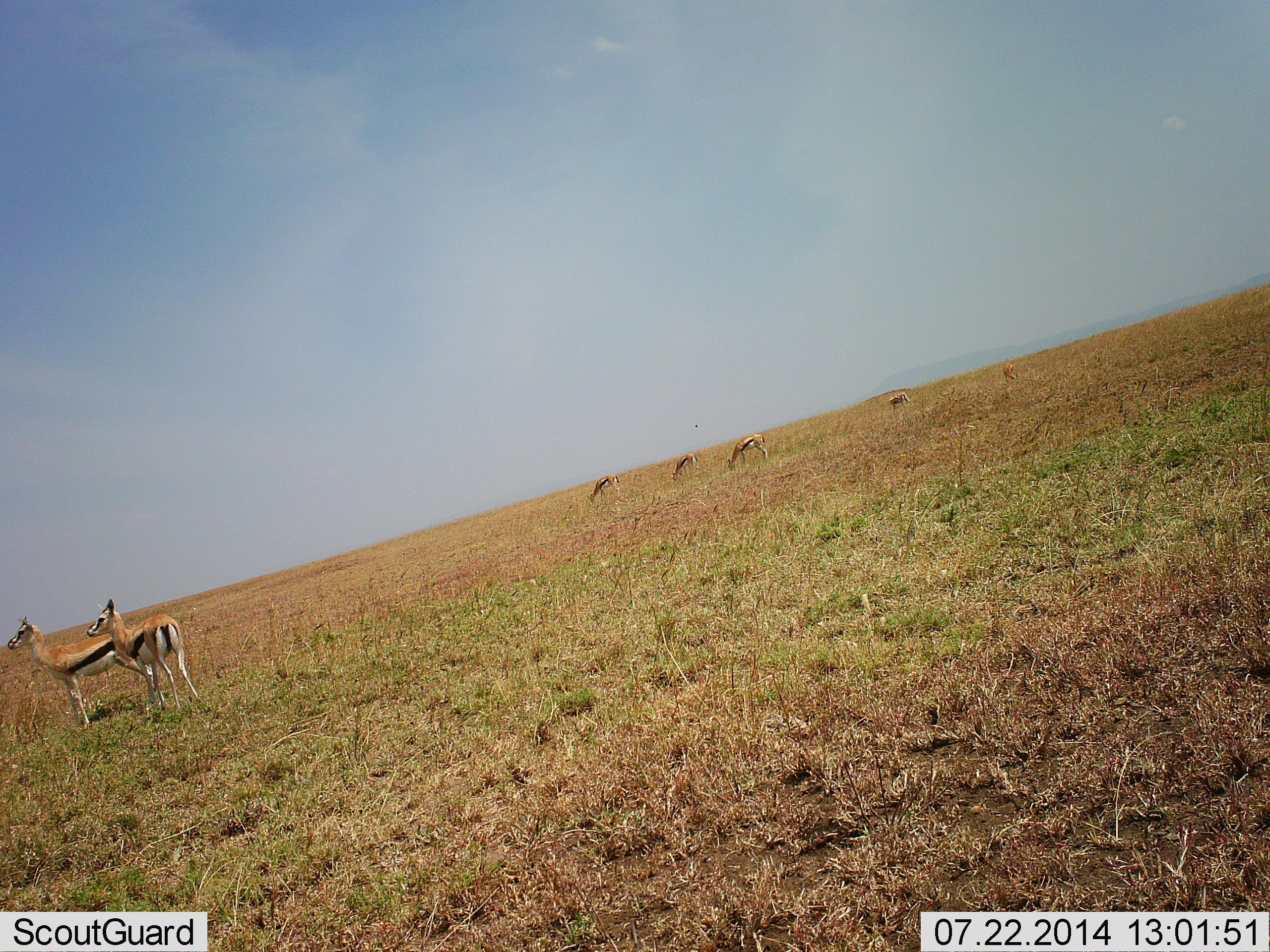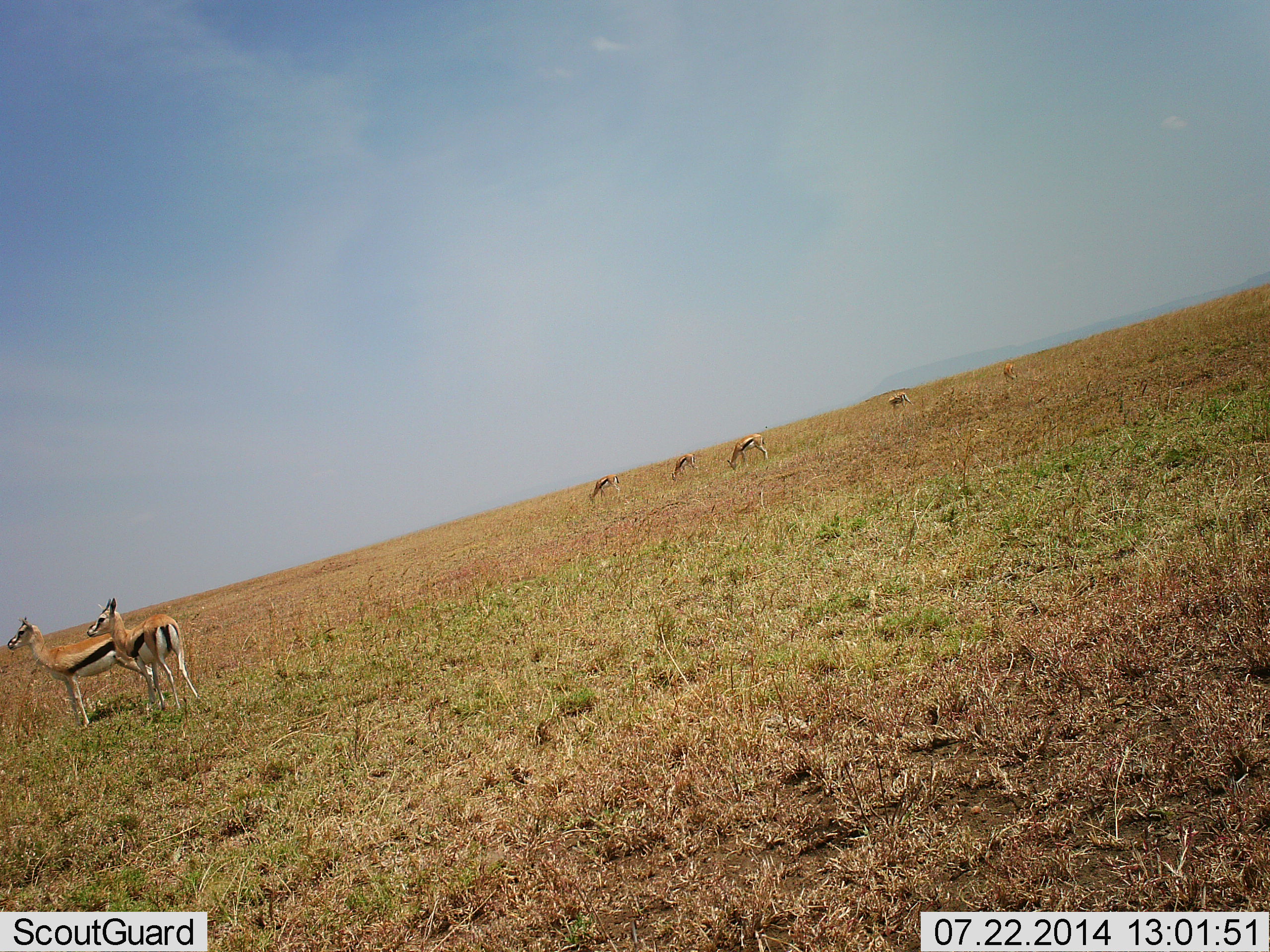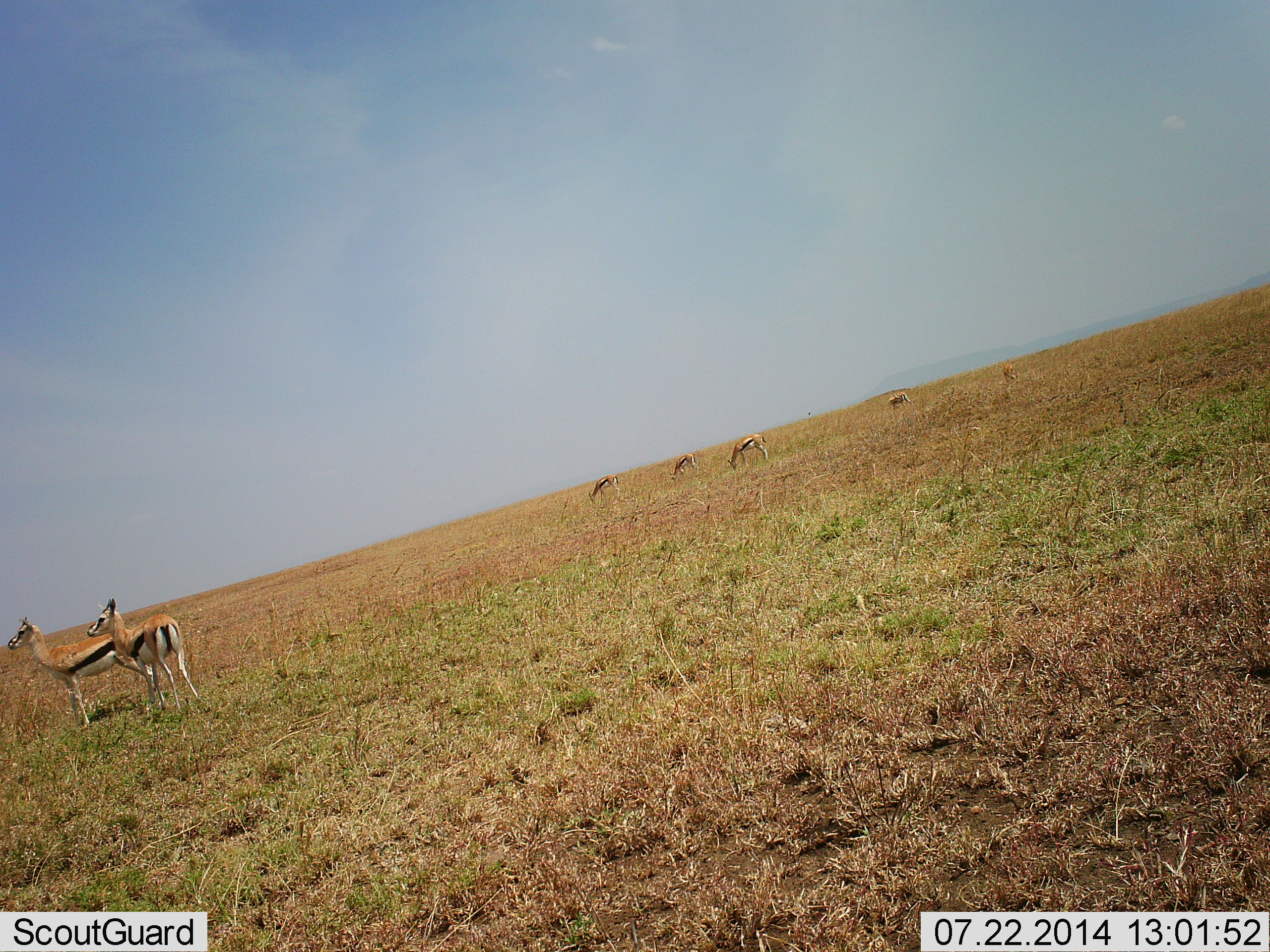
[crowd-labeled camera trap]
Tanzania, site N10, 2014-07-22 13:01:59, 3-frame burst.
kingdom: Animalia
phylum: Chordata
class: Mammalia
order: Artiodactyla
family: Bovidae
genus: Eudorcas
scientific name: Eudorcas thomsonii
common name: thomson's gazelle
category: gazellethomsons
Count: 7.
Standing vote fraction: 100%.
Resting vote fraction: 10%.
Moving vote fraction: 0%.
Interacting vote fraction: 0%.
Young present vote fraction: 0%.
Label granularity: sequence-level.